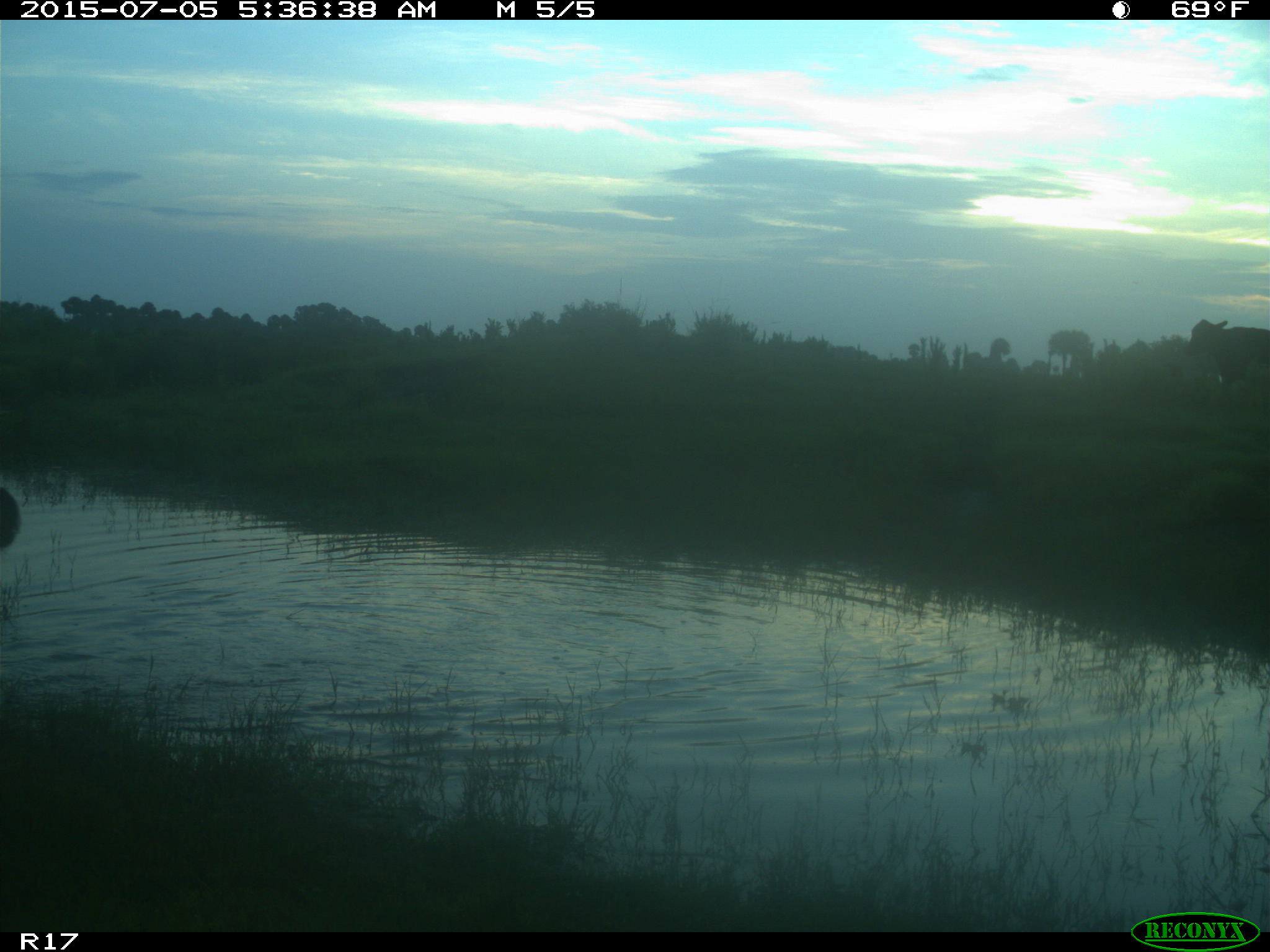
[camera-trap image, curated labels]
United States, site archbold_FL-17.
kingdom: Animalia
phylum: Chordata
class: Mammalia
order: Artiodactyla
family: Bovidae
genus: Bos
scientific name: Bos taurus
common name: domestic cow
Bos taurus (domestic cow).